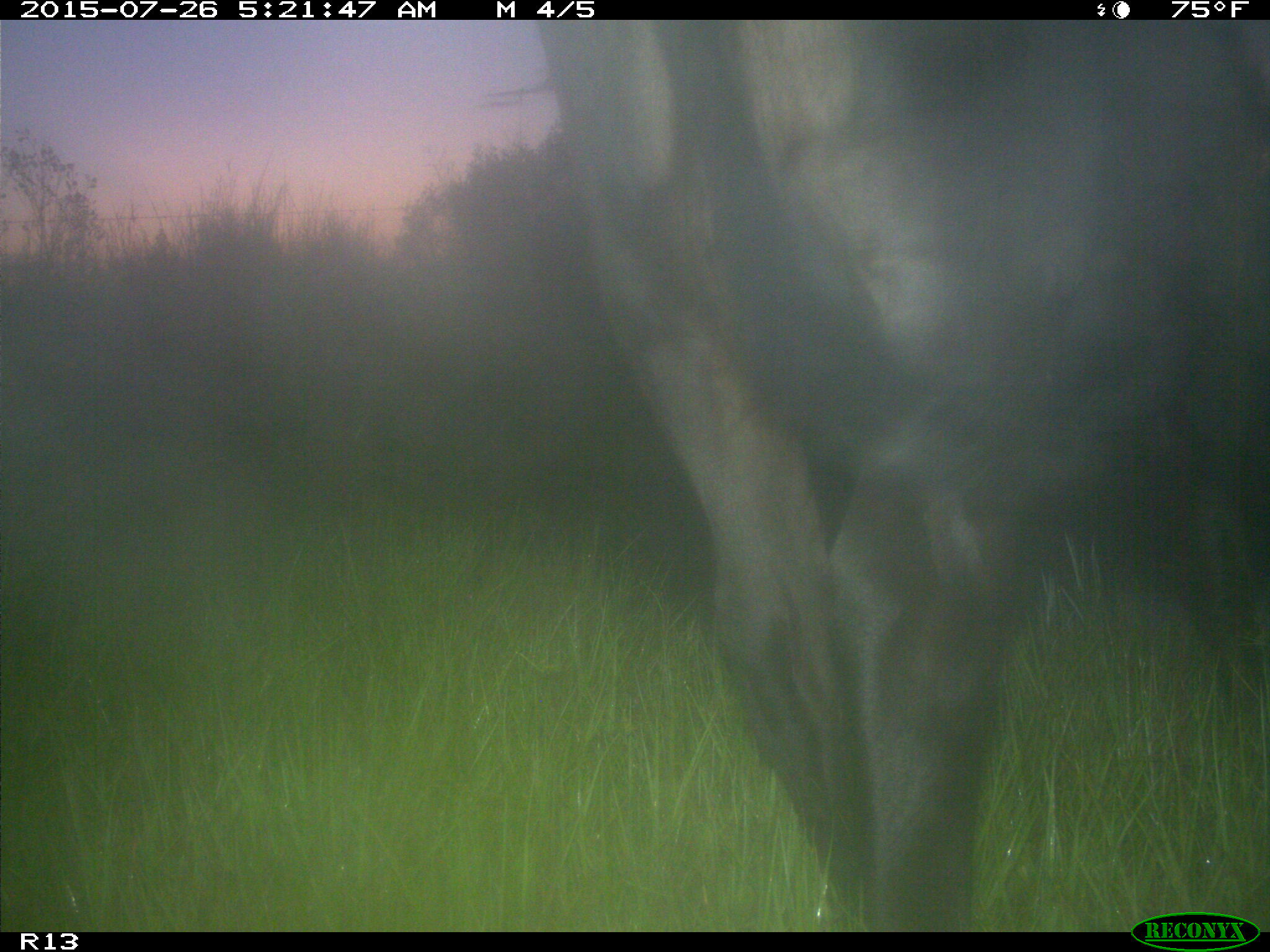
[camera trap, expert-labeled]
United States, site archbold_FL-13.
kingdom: Animalia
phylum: Chordata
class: Mammalia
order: Artiodactyla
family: Bovidae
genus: Bos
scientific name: Bos taurus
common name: domestic cow